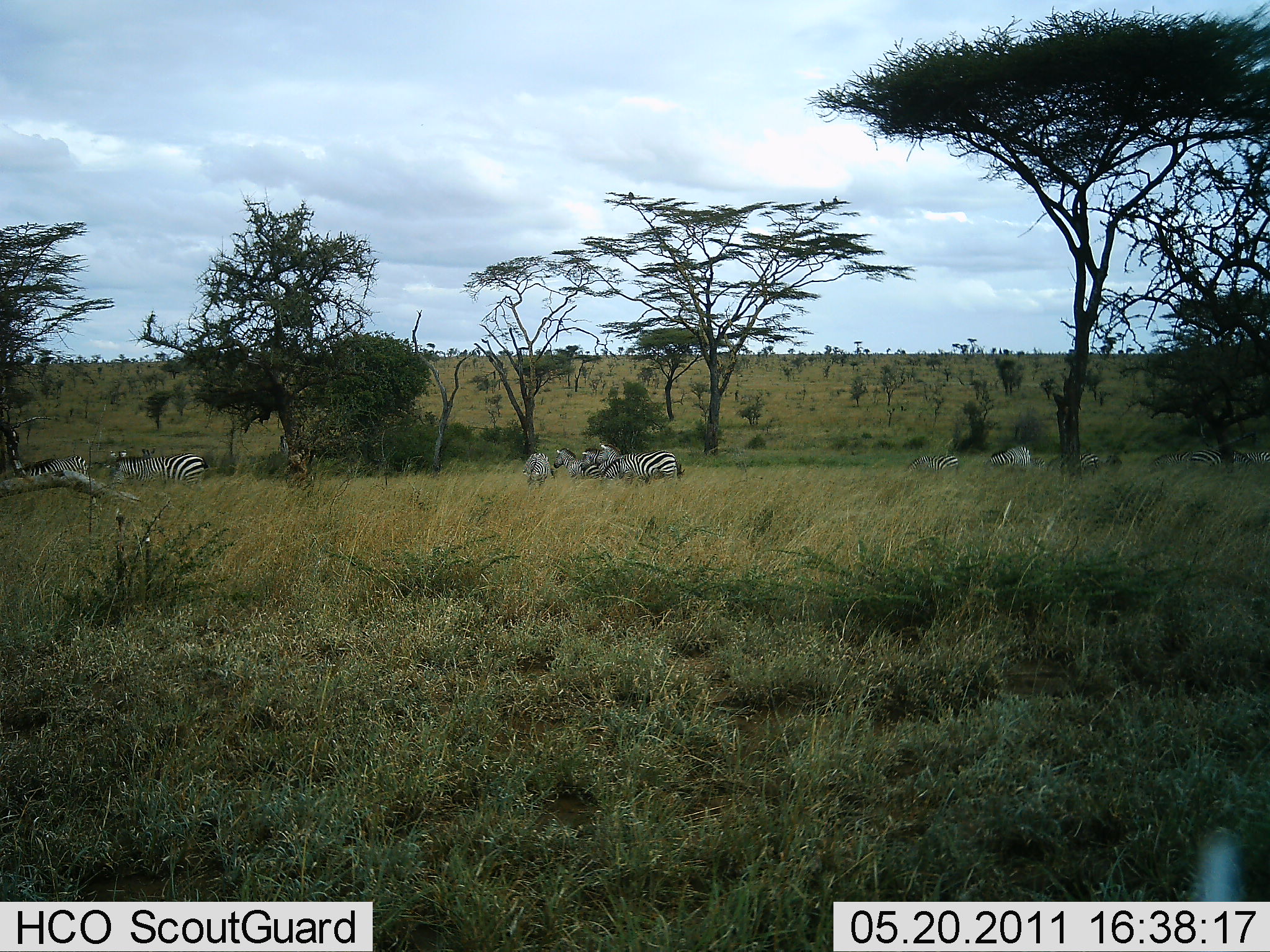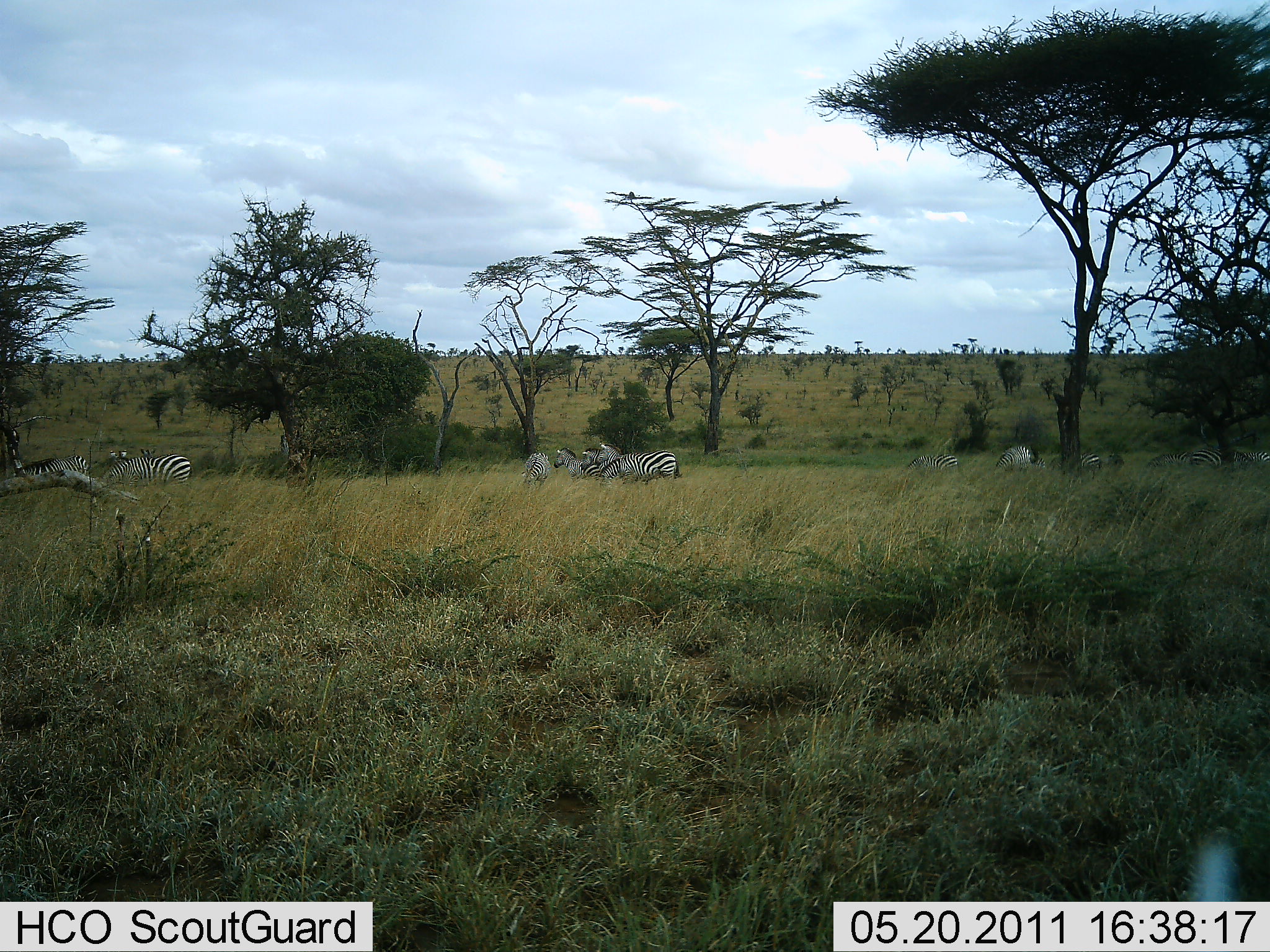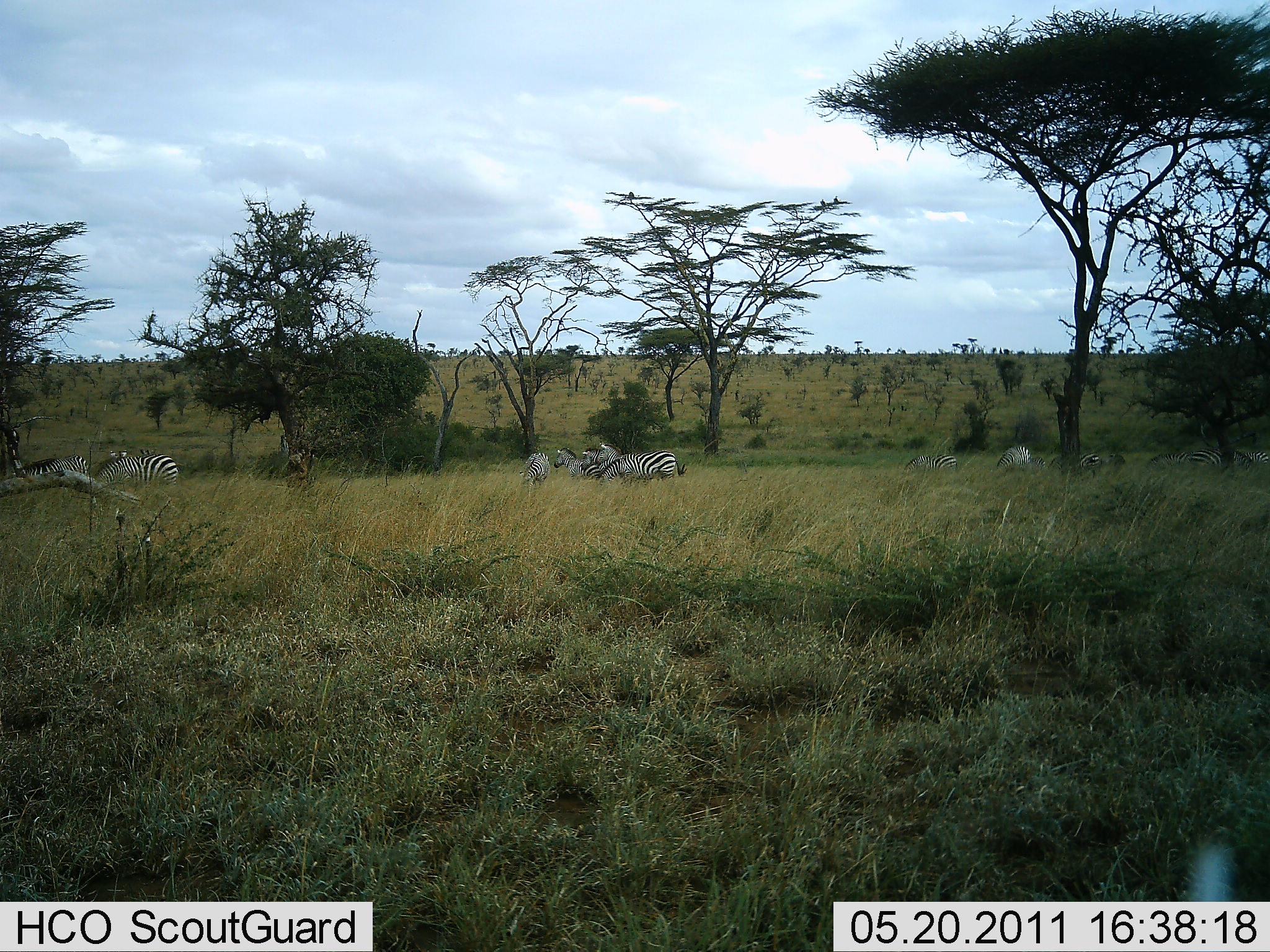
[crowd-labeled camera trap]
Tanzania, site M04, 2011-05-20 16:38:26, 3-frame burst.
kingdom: Animalia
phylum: Chordata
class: Mammalia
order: Perissodactyla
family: Equidae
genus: Equus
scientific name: Equus quagga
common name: plains zebra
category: zebra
Zebra (plains zebra) (Equus quagga), count 11-50. Behavior (volunteer vote fractions): standing 55%, resting 0%, moving 55%, interacting 18%. Young present (vote fraction): 18%. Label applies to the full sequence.